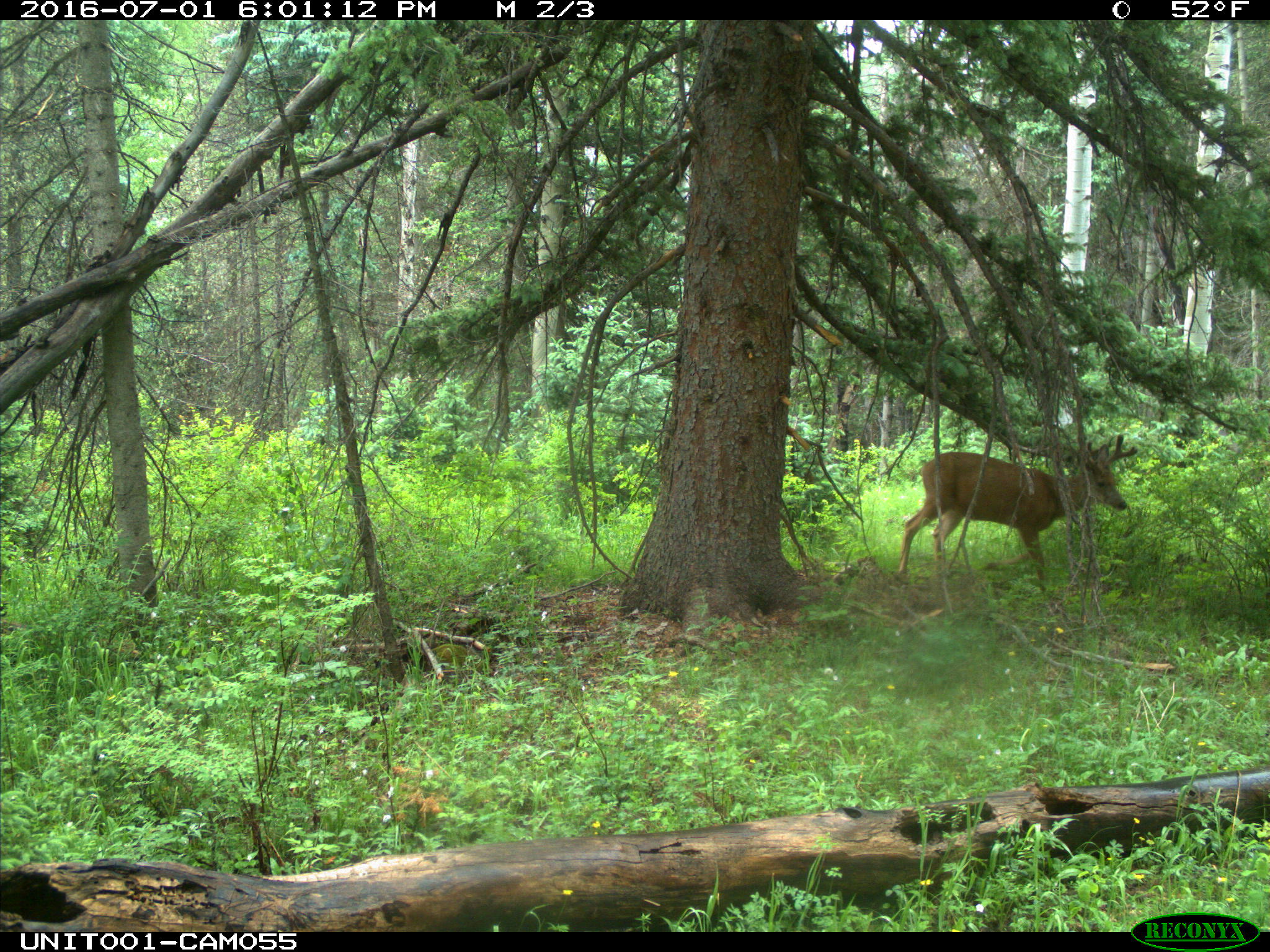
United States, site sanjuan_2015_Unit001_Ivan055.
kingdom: Animalia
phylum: Chordata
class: Mammalia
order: Artiodactyla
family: Cervidae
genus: Odocoileus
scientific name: Odocoileus hemionus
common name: mule deer